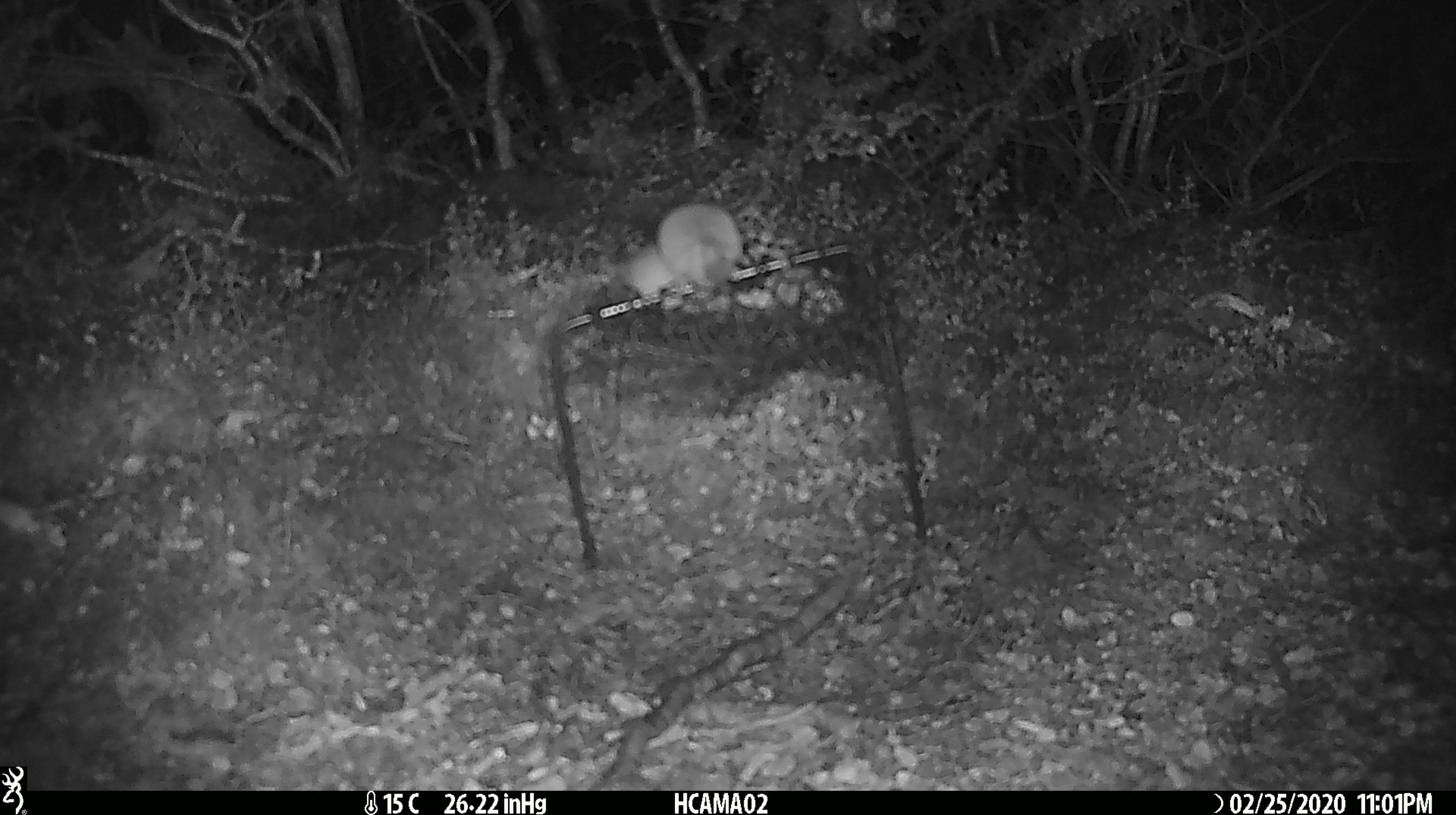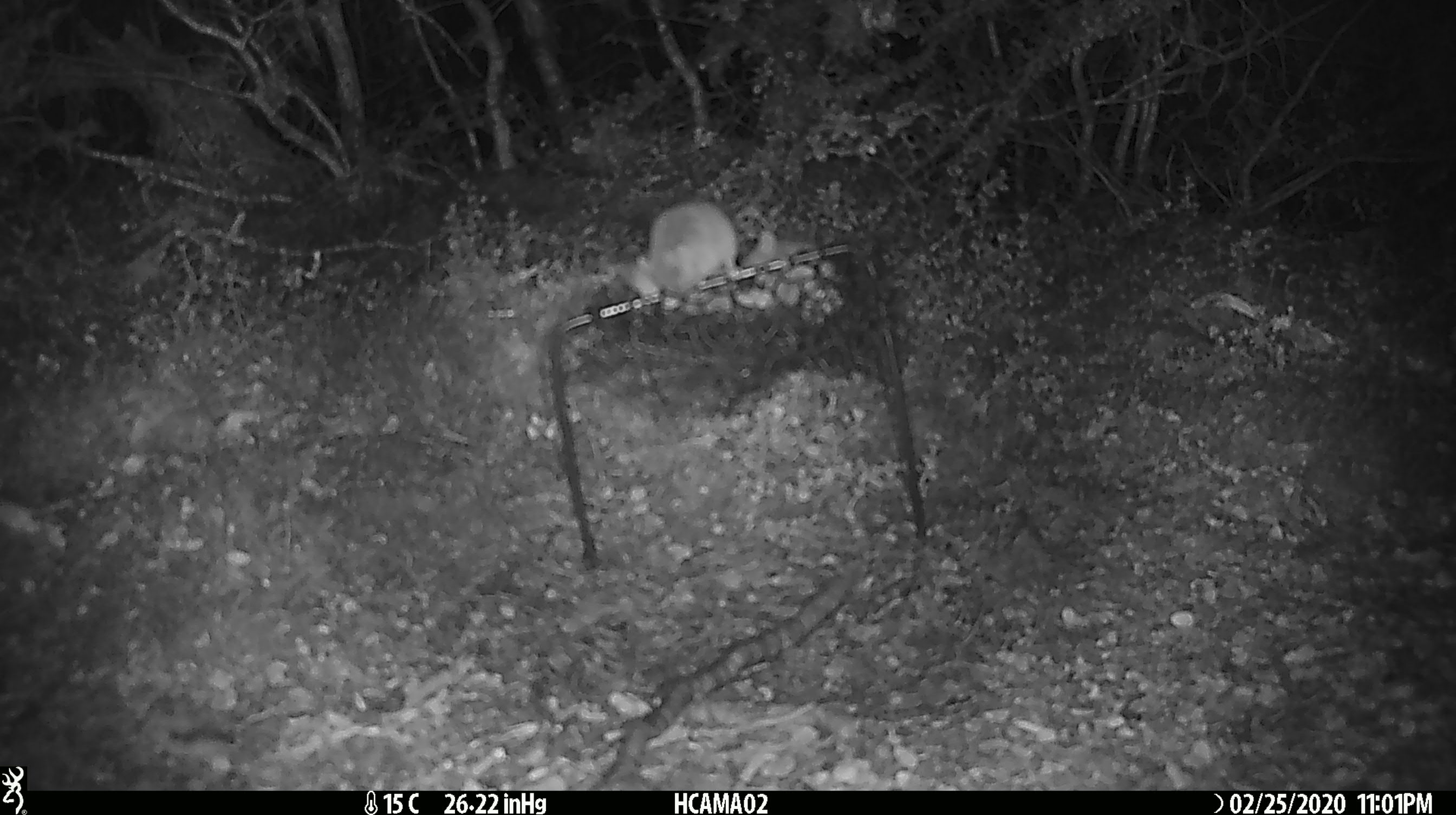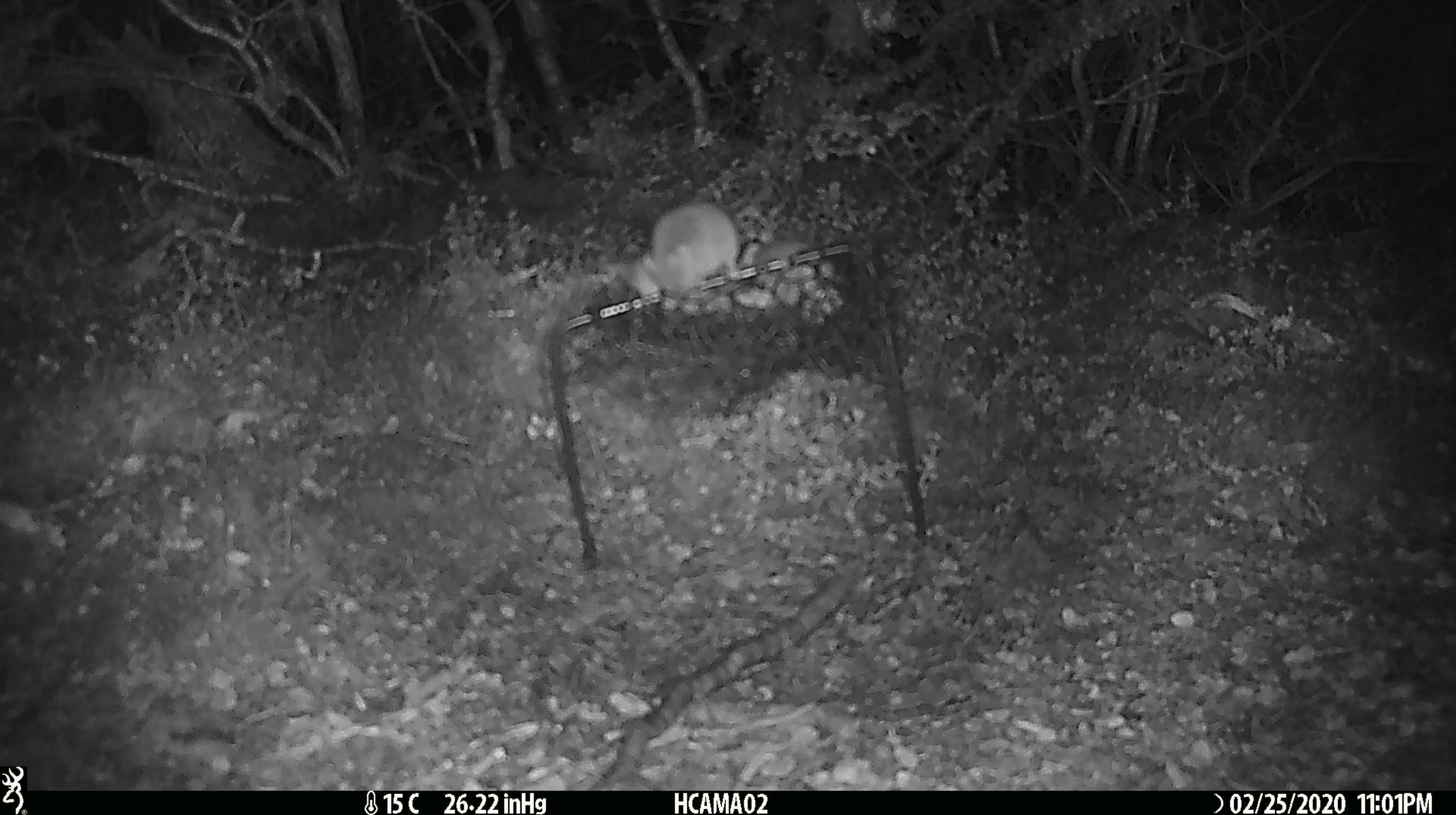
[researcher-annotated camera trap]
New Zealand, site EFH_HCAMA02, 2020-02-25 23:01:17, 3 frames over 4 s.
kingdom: Animalia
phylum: Chordata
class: Mammalia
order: Rodentia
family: Muridae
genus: Mus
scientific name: Mus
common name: mouse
Mouse (Mus).